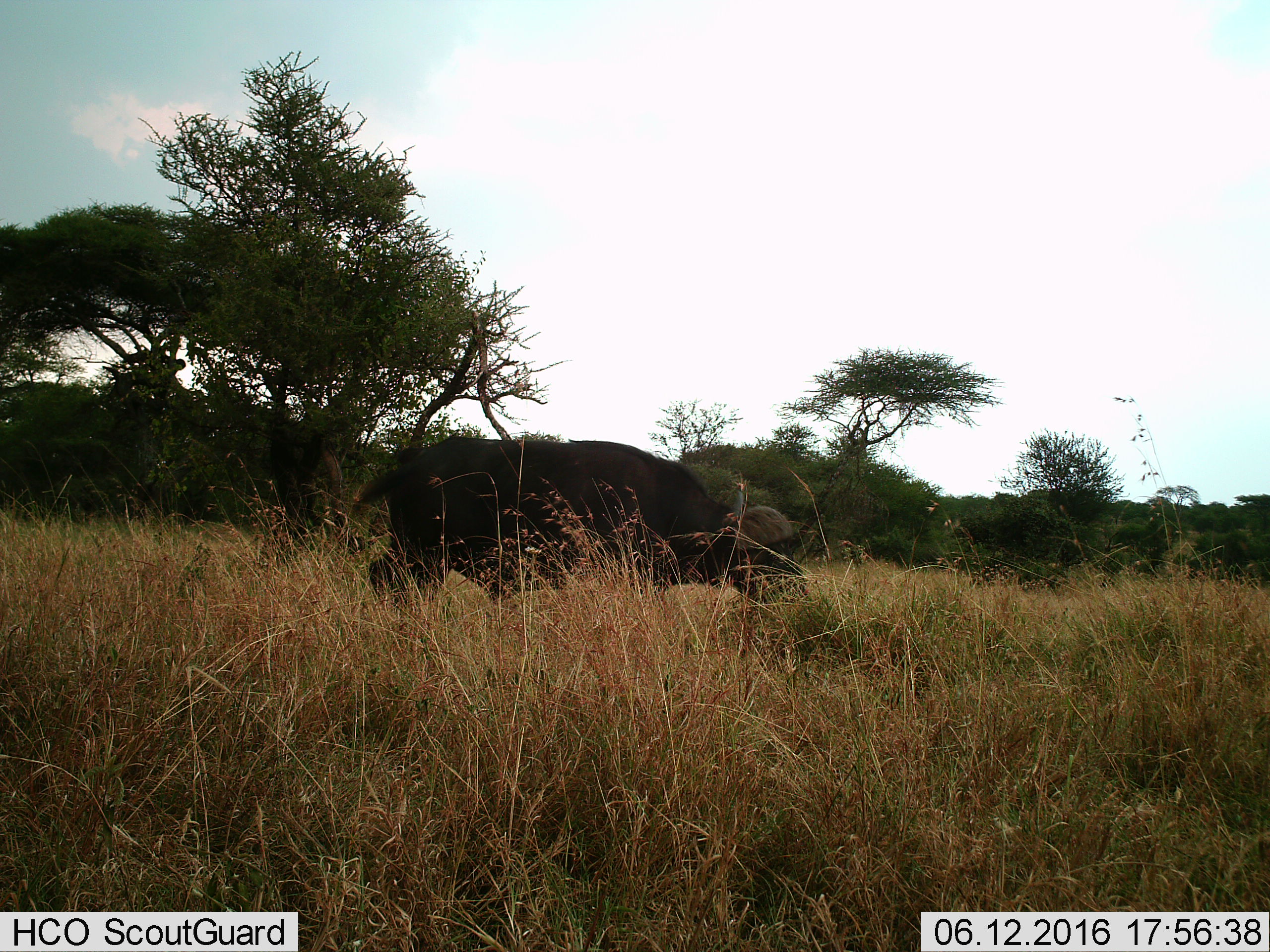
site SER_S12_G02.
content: unidentified animal